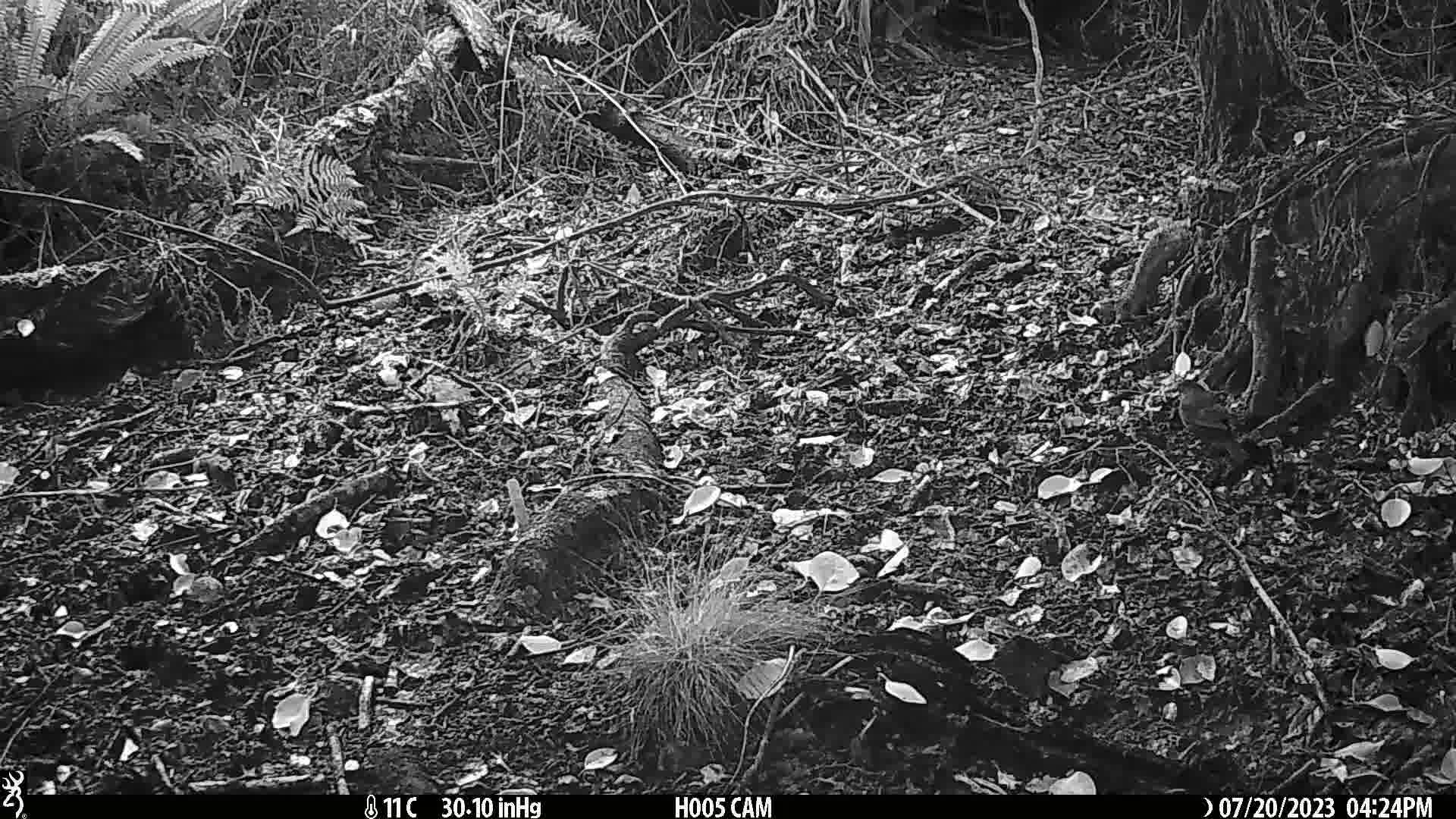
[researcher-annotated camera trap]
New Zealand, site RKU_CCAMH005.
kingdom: Animalia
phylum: Chordata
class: Aves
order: Passeriformes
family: Turdidae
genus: Turdus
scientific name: Turdus merula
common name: eurasian blackbird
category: blackbird